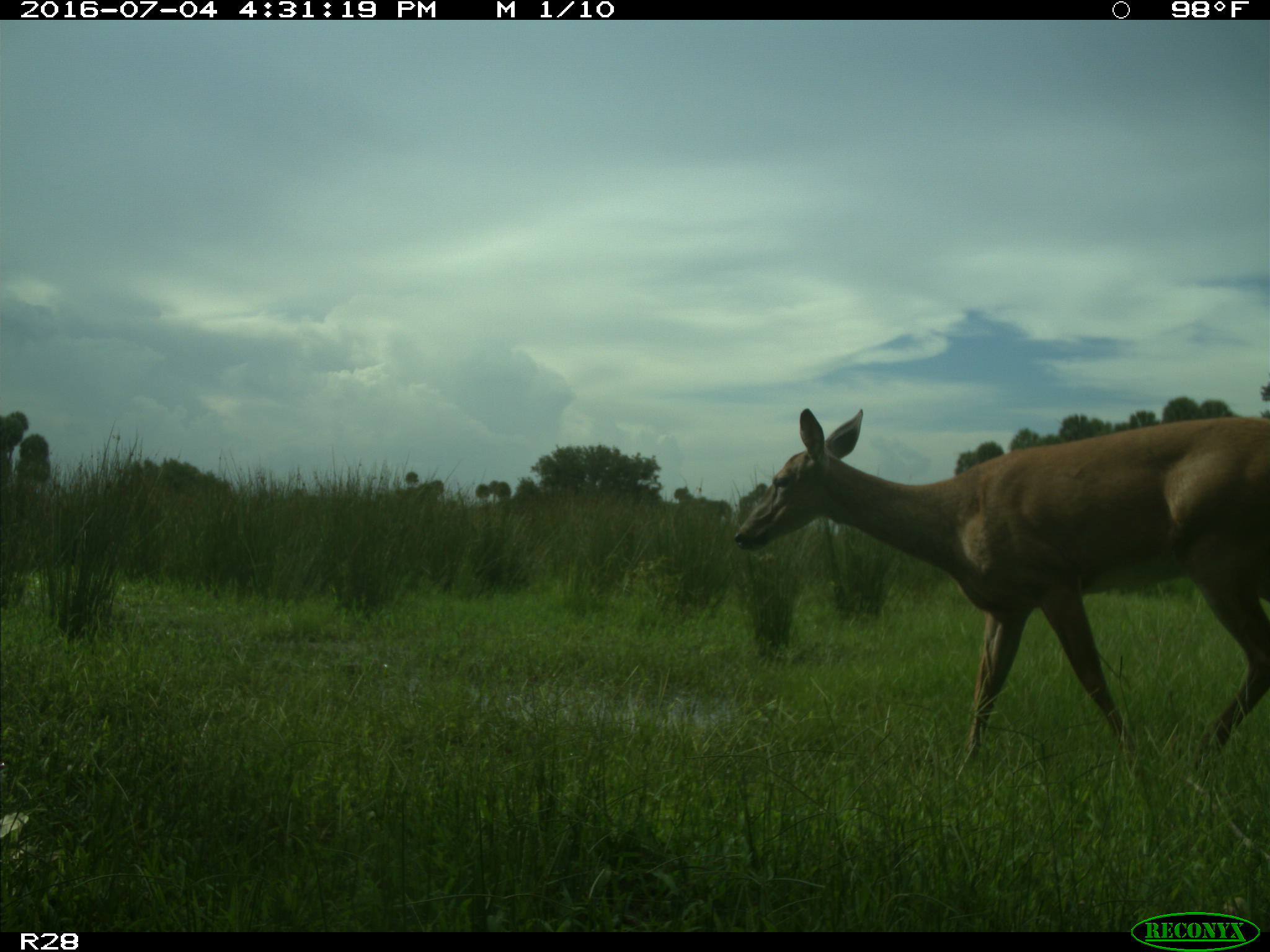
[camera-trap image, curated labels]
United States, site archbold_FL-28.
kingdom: Animalia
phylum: Chordata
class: Mammalia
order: Artiodactyla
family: Cervidae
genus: Odocoileus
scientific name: Odocoileus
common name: deer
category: unidentified deer